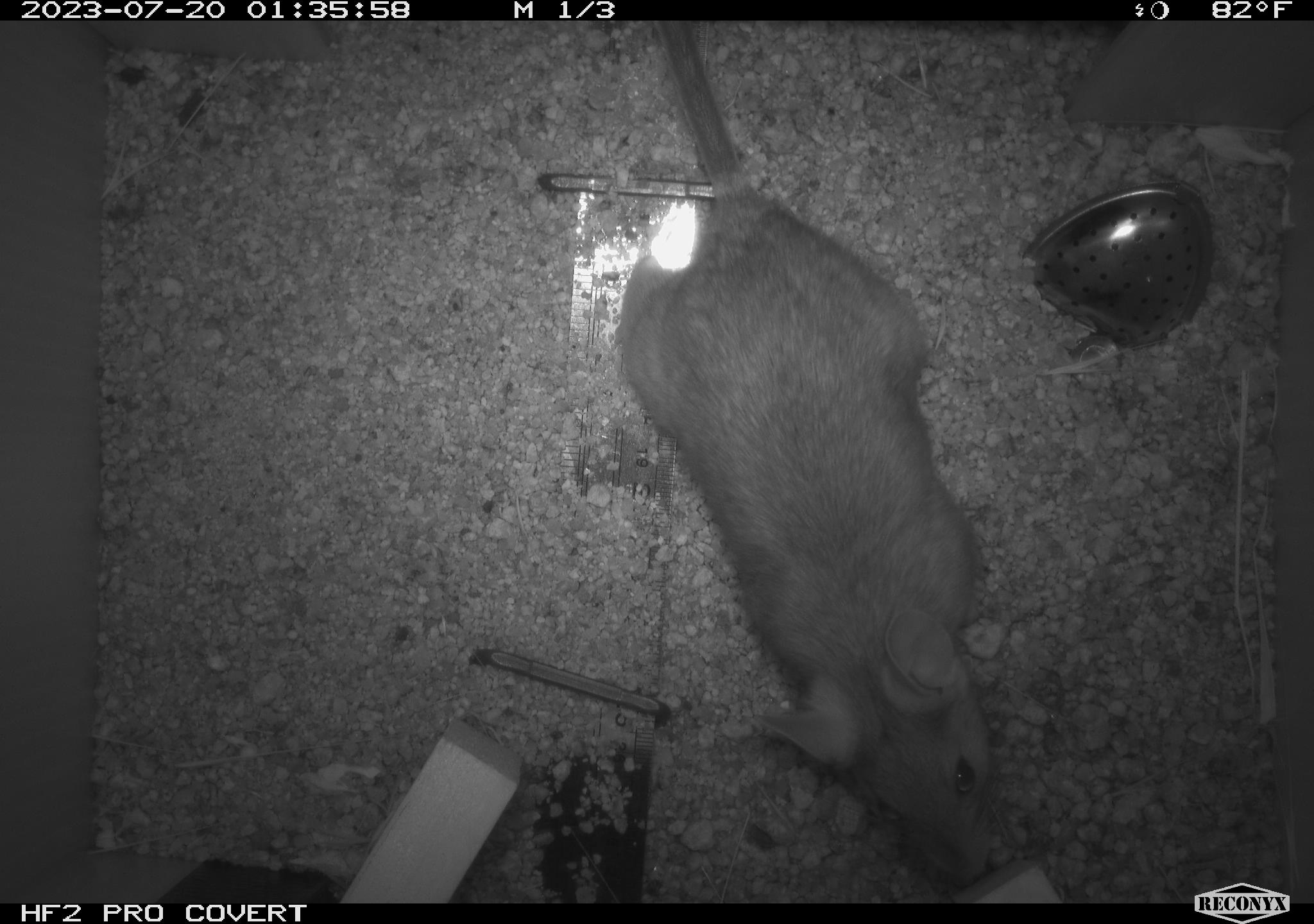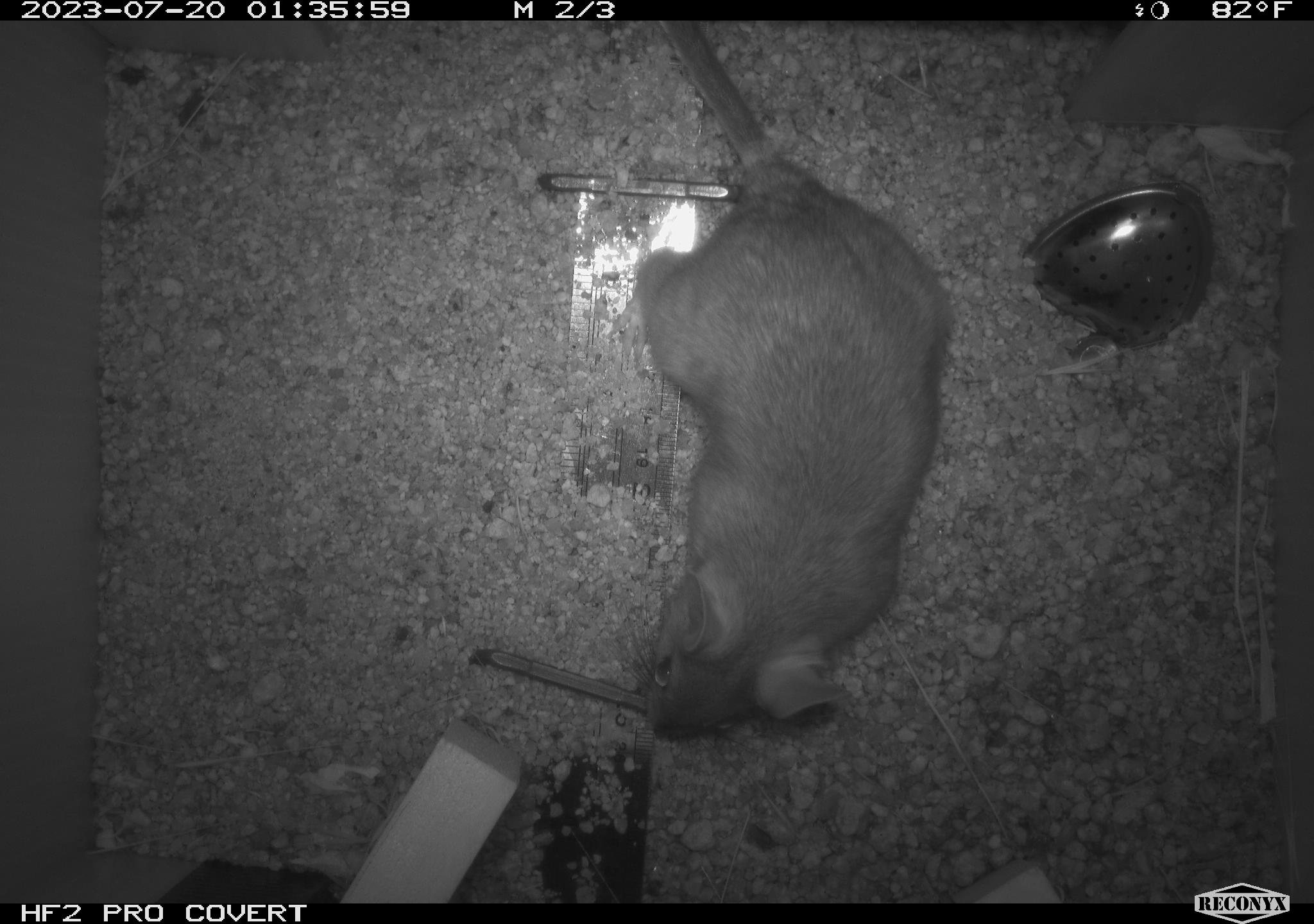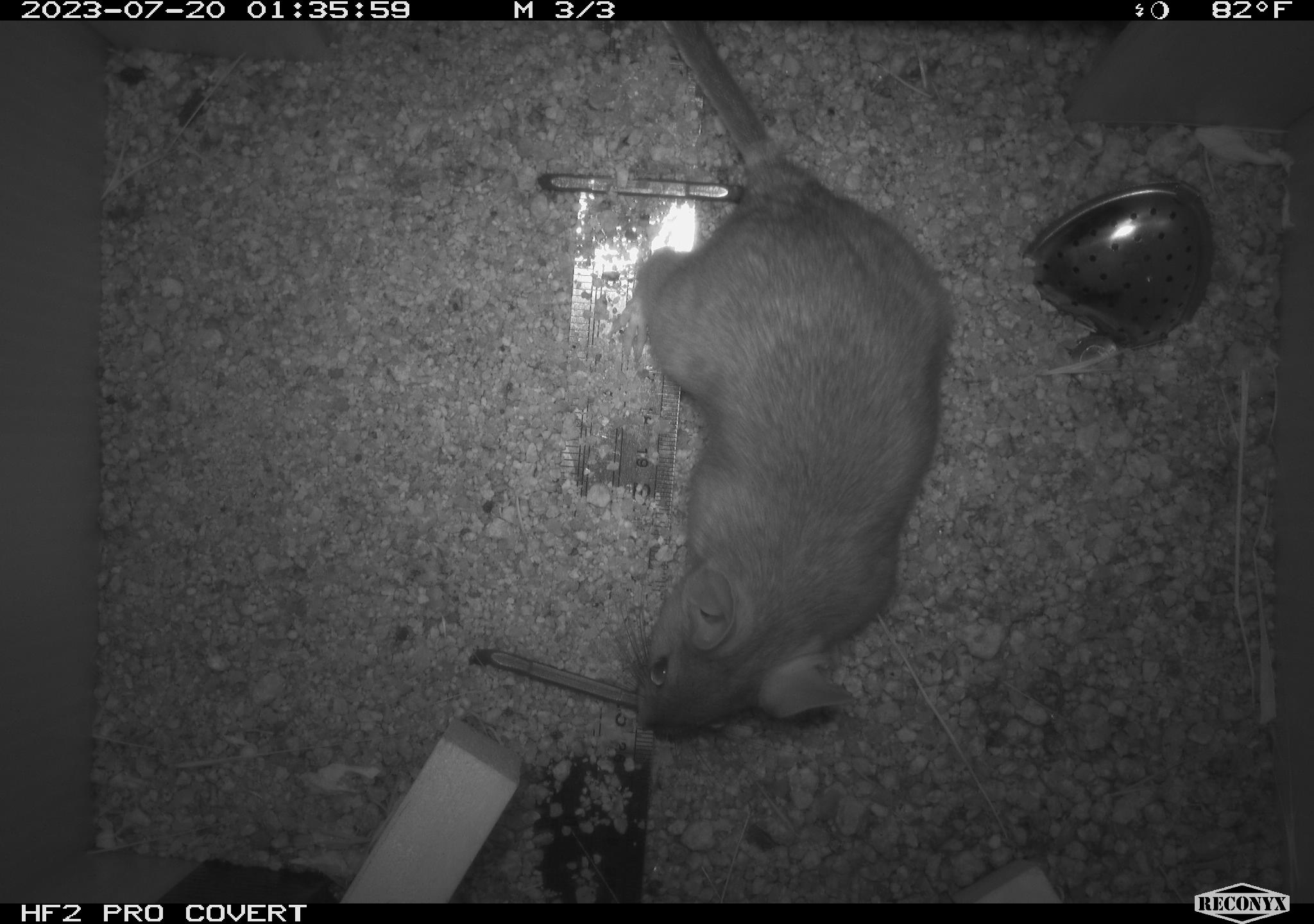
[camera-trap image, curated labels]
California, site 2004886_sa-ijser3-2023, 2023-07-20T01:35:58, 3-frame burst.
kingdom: Animalia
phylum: Chordata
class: Mammalia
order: Rodentia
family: Cricetidae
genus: Neotoma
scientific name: Neotoma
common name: pack rat or woodrat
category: neotoma species